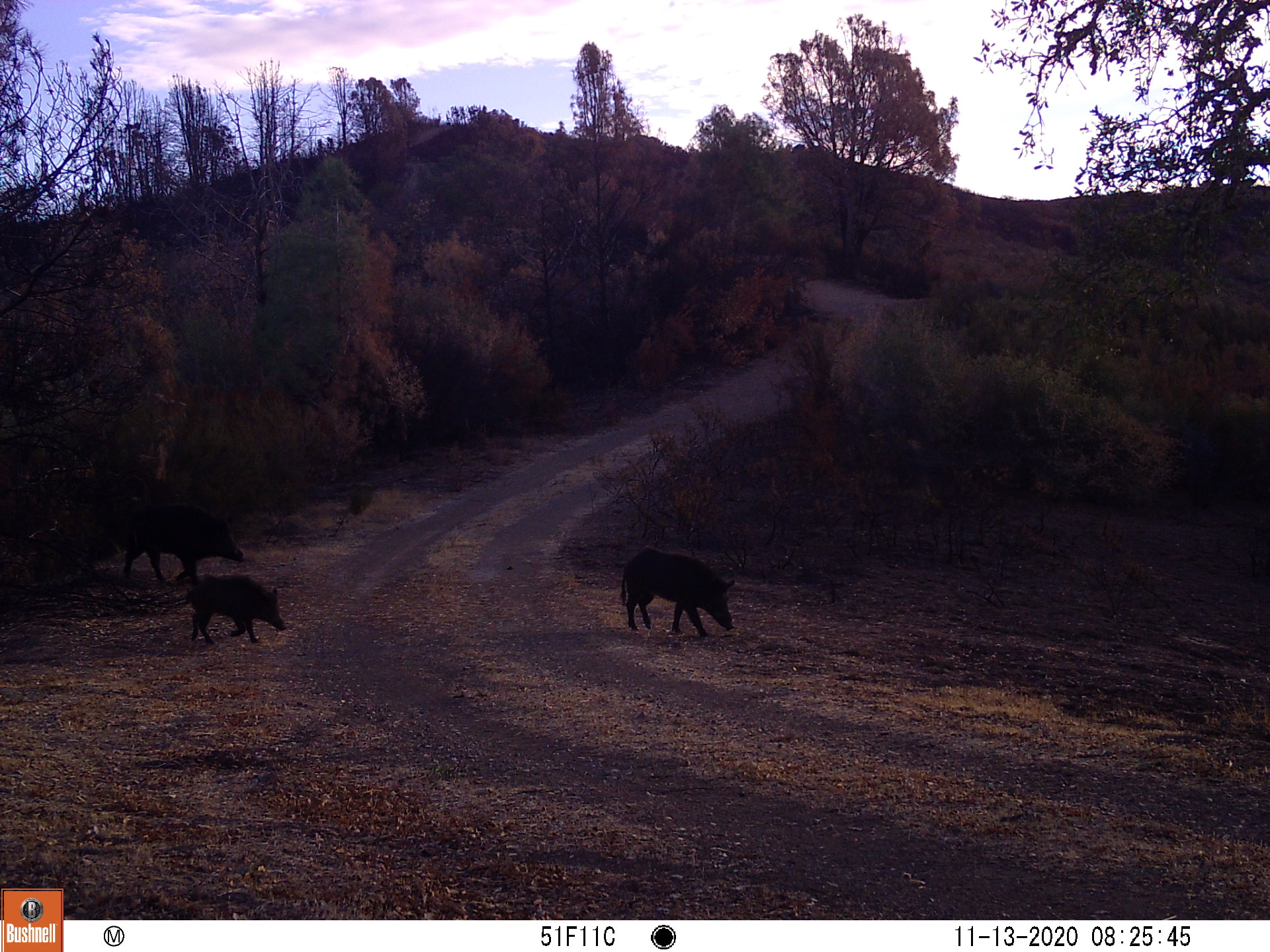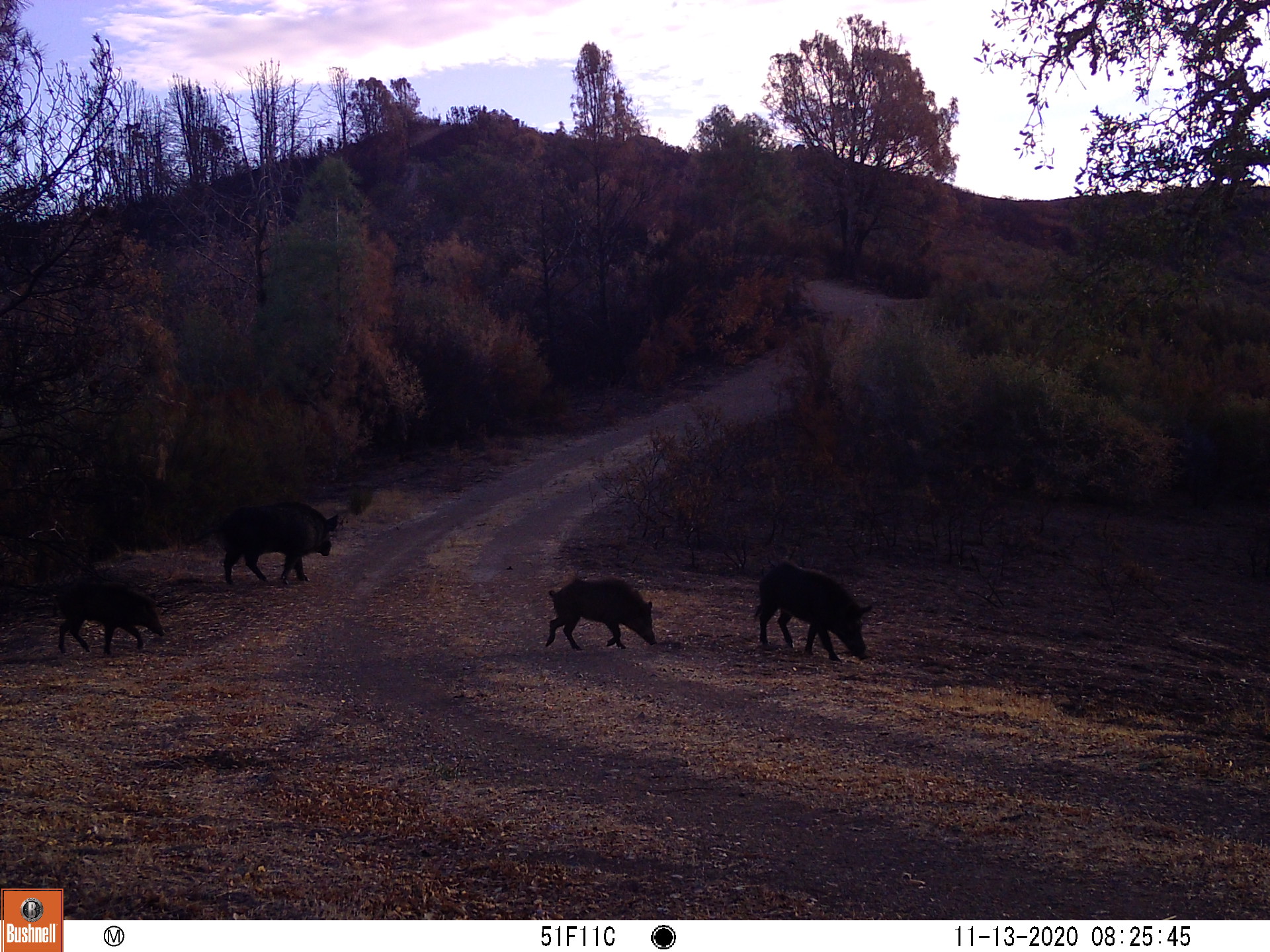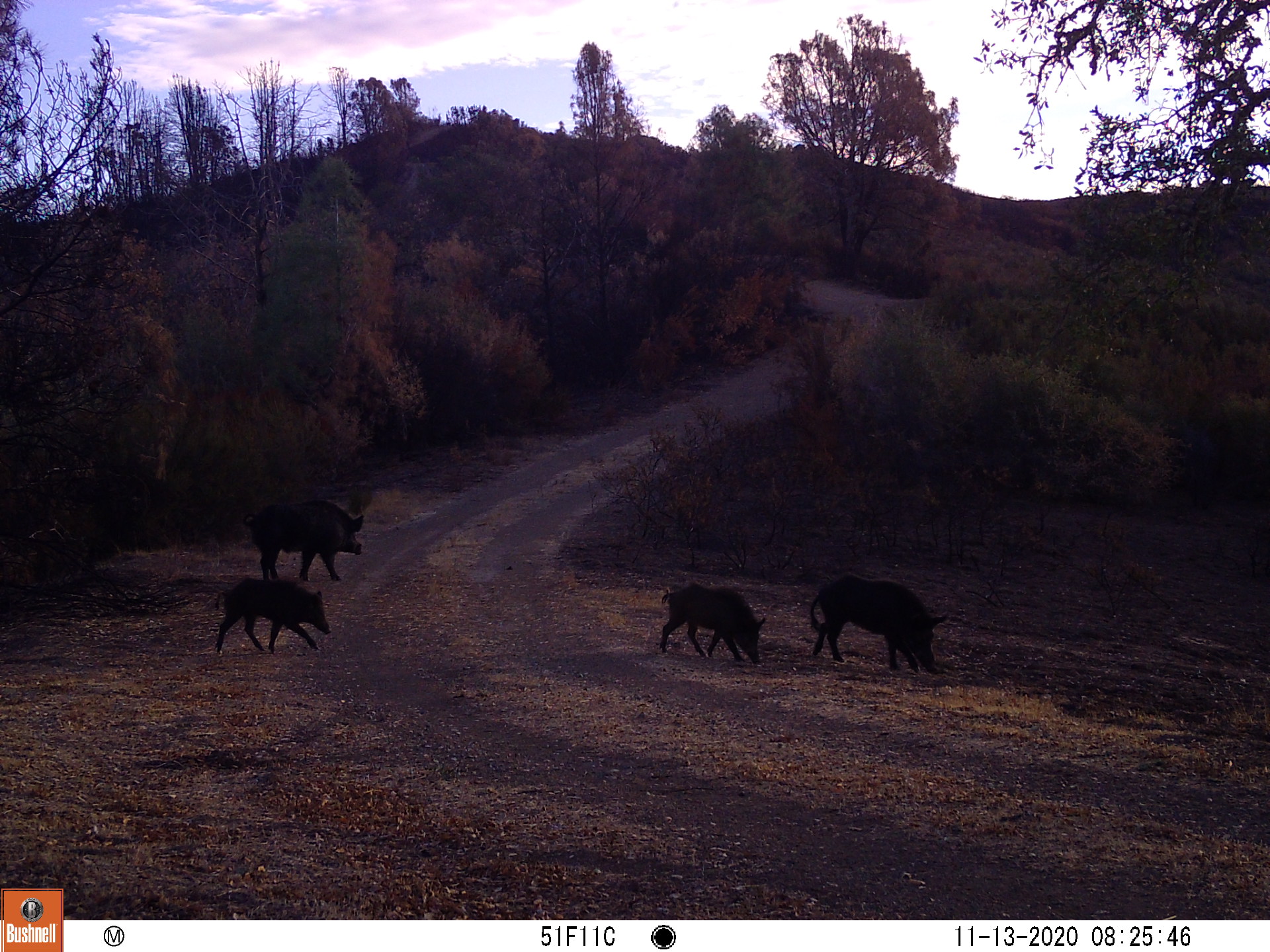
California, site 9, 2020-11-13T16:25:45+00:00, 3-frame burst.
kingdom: Animalia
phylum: Chordata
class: Mammalia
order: Artiodactyla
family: Suidae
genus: Sus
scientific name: Sus scrofa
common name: wild boar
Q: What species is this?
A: Wild boar (Sus scrofa).